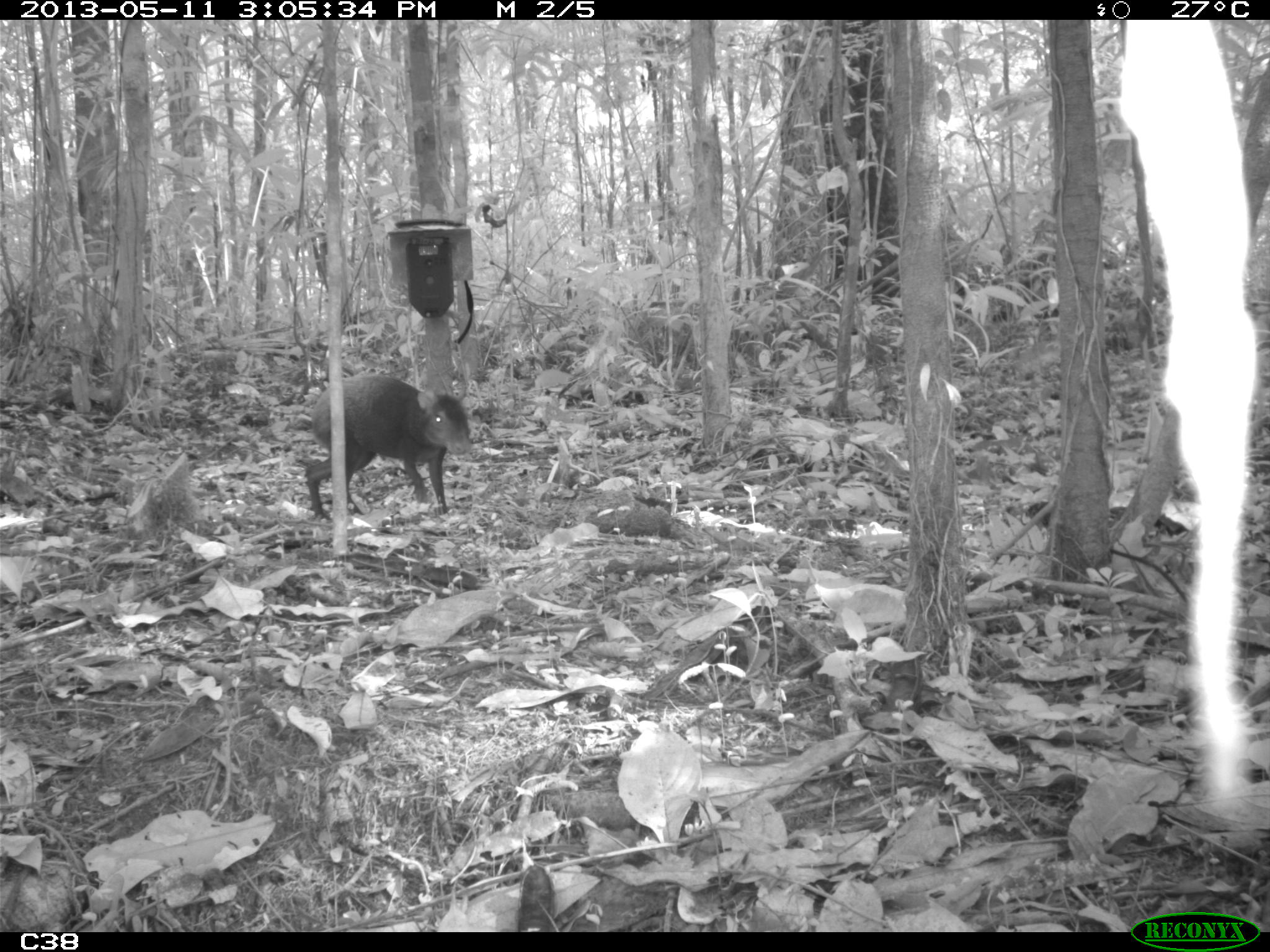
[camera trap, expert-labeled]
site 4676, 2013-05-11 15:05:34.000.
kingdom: Animalia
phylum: Chordata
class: Mammalia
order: Rodentia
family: Dasyproctidae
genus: Dasyprocta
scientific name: Dasyprocta leporina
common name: red-rumped agouti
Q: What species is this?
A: Dasyprocta leporina (red-rumped agouti).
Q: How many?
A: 1.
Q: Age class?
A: Adult.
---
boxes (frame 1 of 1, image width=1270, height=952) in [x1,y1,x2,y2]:
dasyprocta leporina: [302,372,474,522]